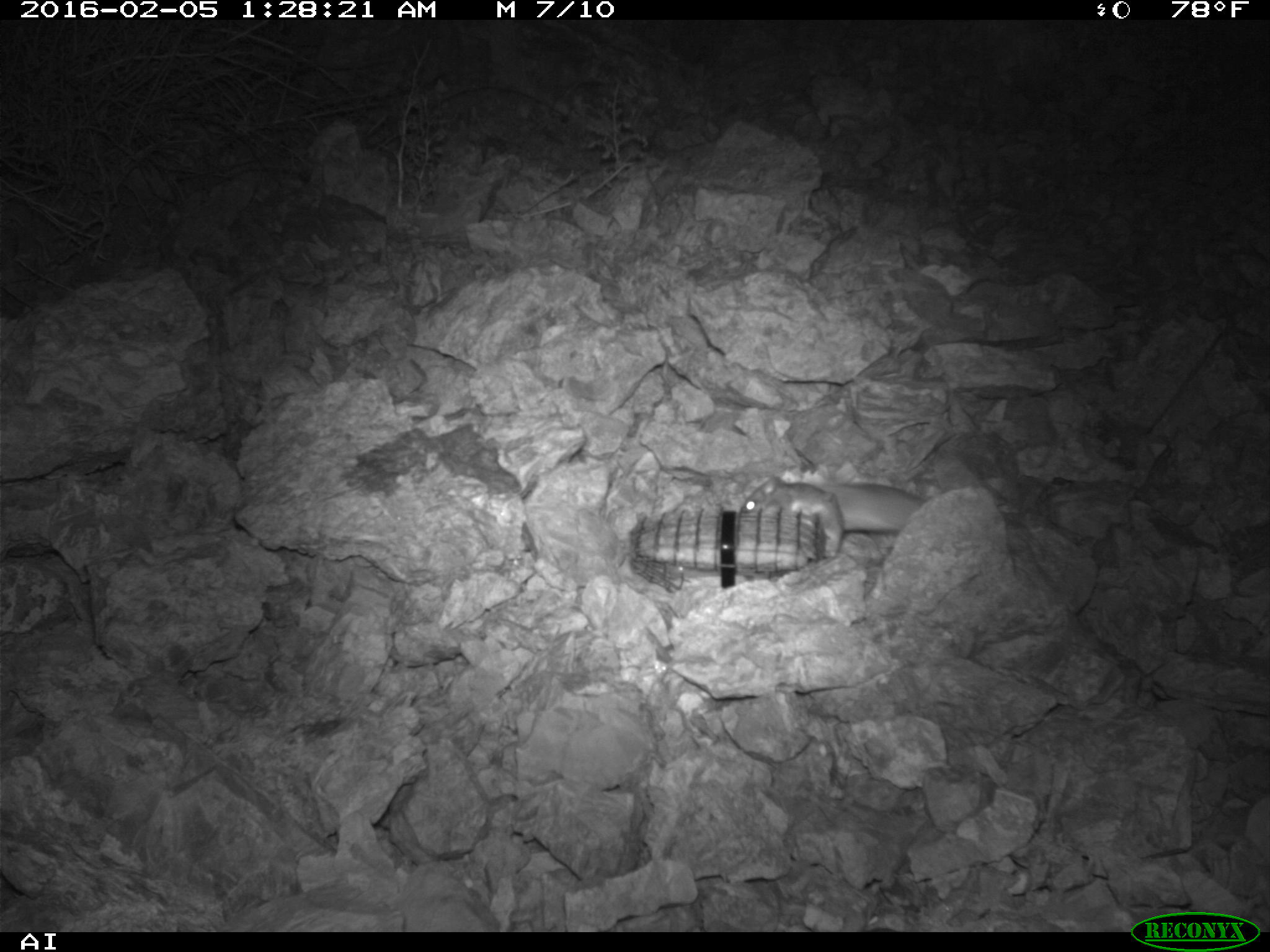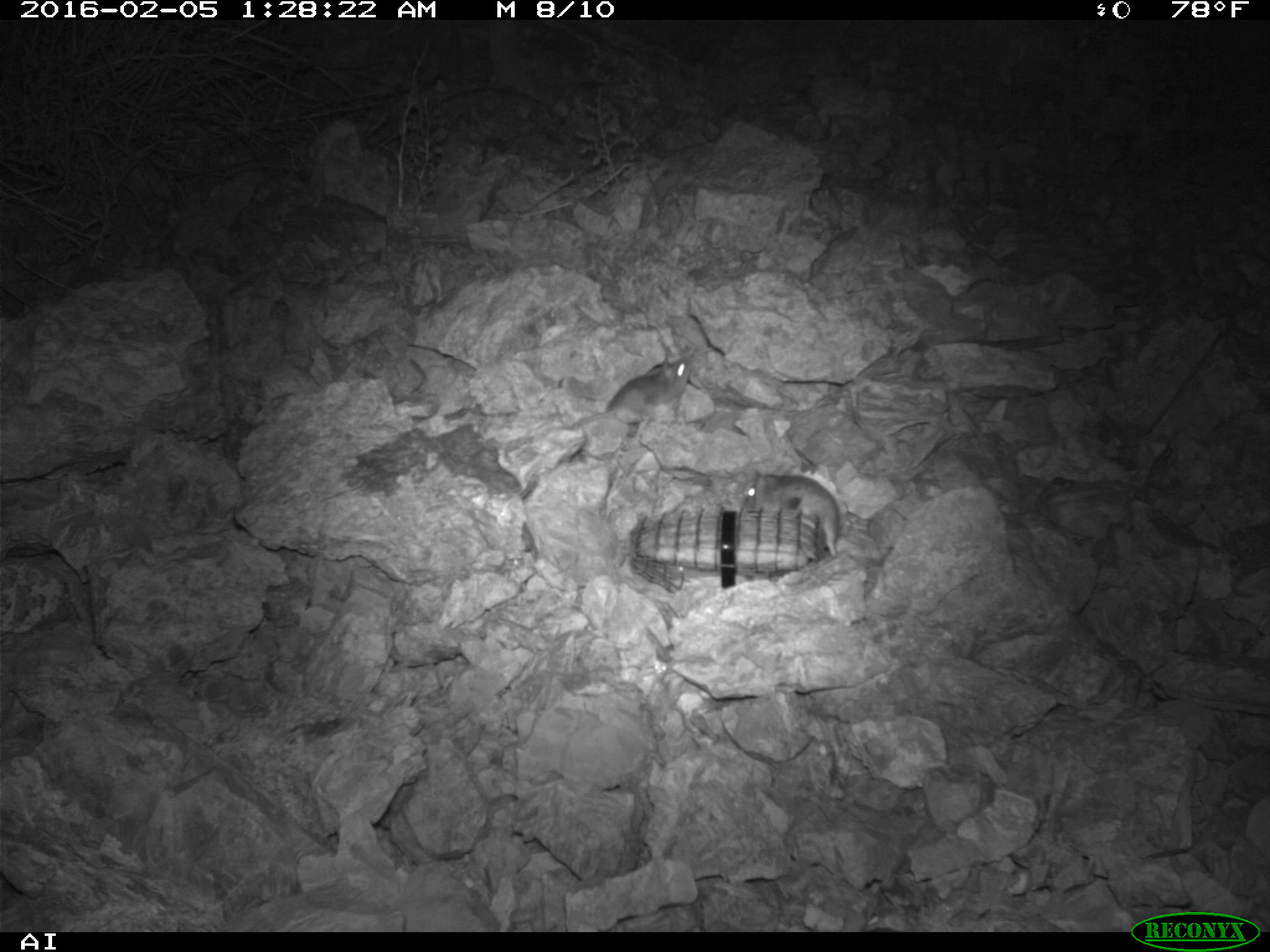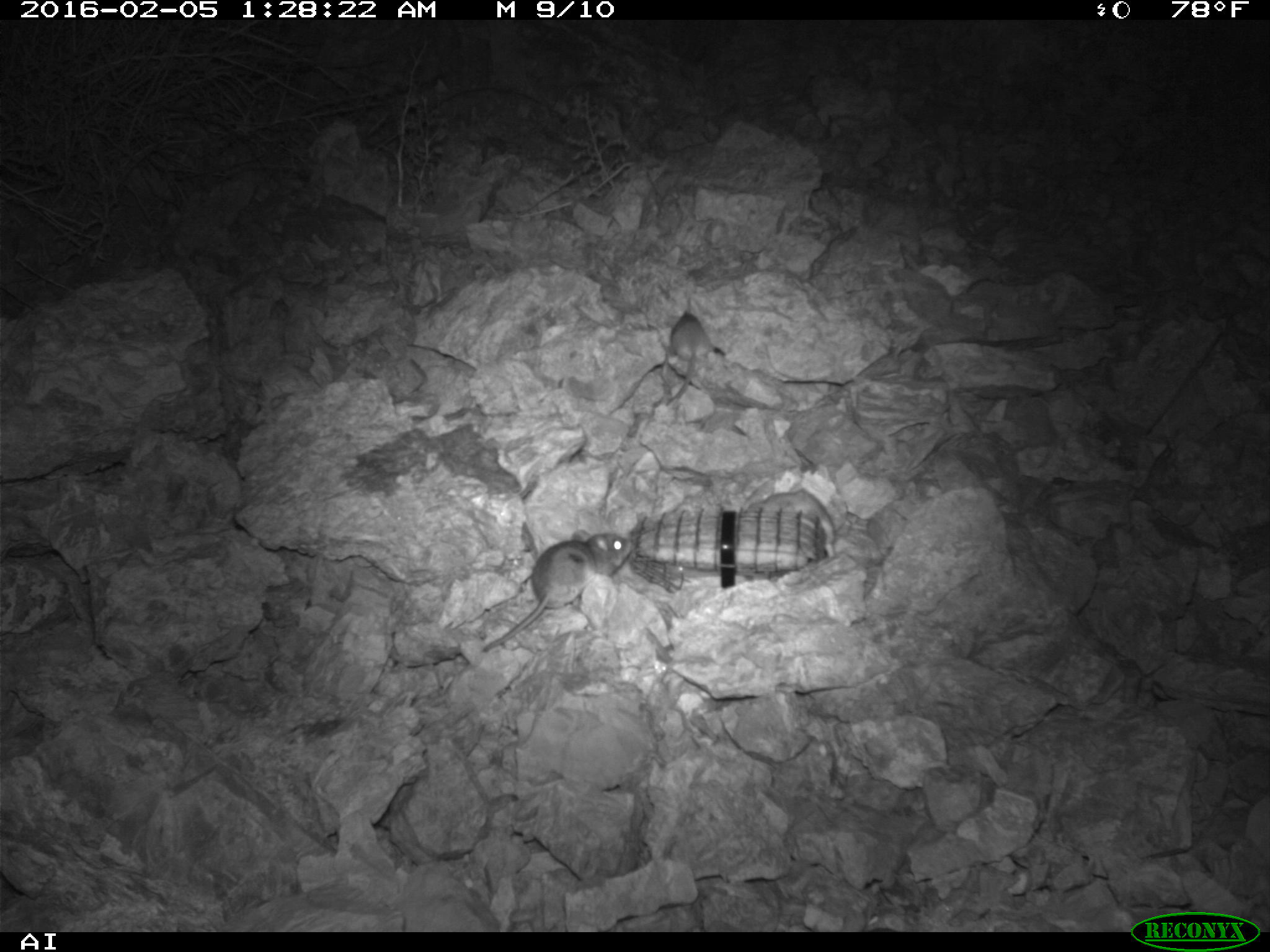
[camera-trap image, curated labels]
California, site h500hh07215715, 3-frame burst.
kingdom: Animalia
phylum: Chordata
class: Mammalia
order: Rodentia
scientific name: Rodentia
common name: rodent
Rodent (Rodentia).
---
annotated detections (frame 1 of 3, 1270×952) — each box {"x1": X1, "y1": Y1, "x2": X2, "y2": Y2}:
rodent: {"x1": 739, "y1": 477, "x2": 847, "y2": 550}; {"x1": 812, "y1": 482, "x2": 928, "y2": 533}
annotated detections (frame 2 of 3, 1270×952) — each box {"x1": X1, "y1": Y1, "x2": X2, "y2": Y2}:
rodent: {"x1": 571, "y1": 354, "x2": 691, "y2": 428}; {"x1": 745, "y1": 470, "x2": 842, "y2": 556}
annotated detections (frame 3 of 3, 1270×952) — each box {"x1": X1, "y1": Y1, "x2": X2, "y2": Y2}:
rodent: {"x1": 479, "y1": 530, "x2": 631, "y2": 653}; {"x1": 665, "y1": 311, "x2": 711, "y2": 402}